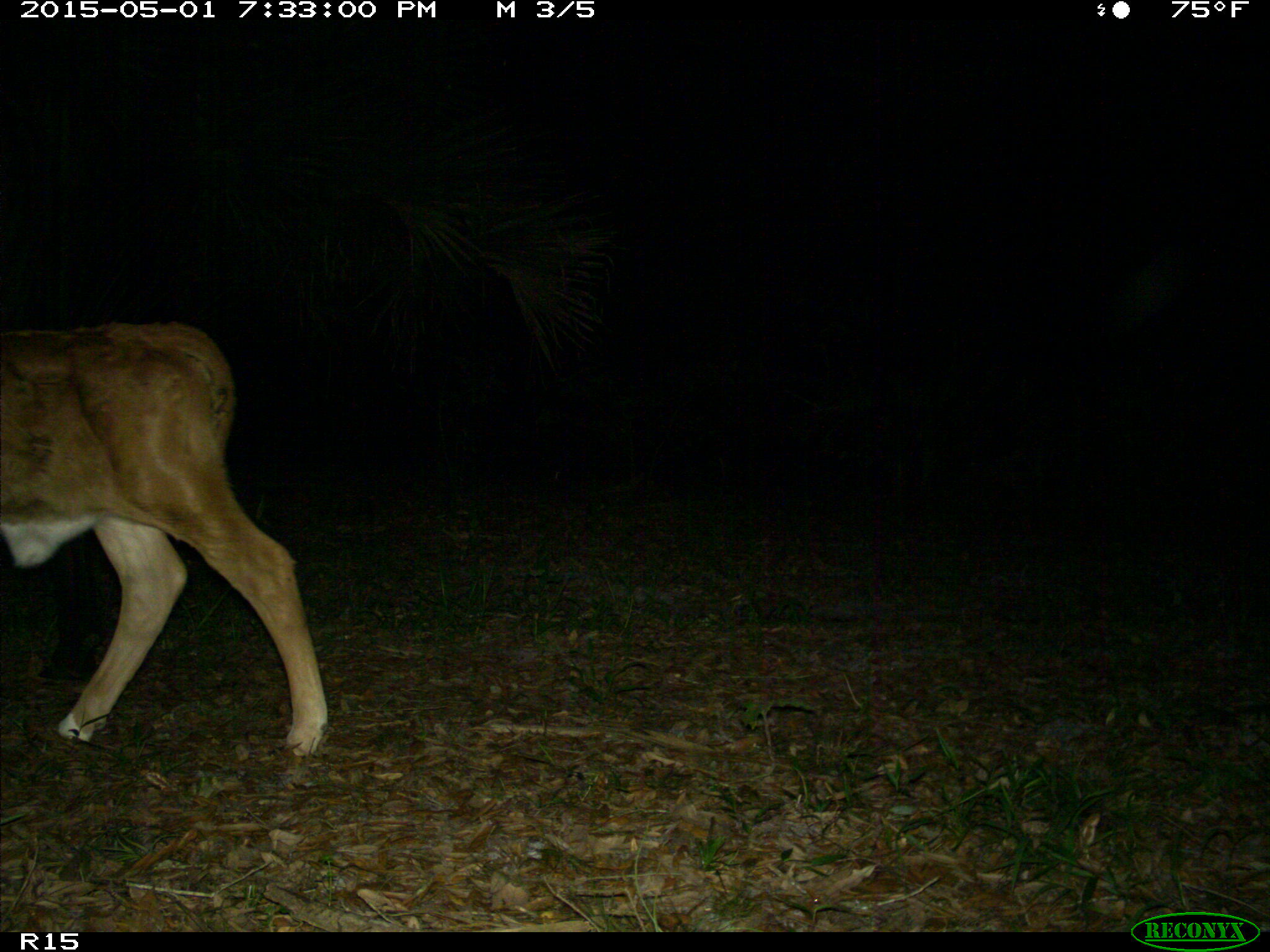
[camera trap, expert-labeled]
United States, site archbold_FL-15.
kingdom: Animalia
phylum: Chordata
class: Mammalia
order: Artiodactyla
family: Bovidae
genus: Bos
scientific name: Bos taurus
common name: domestic cow